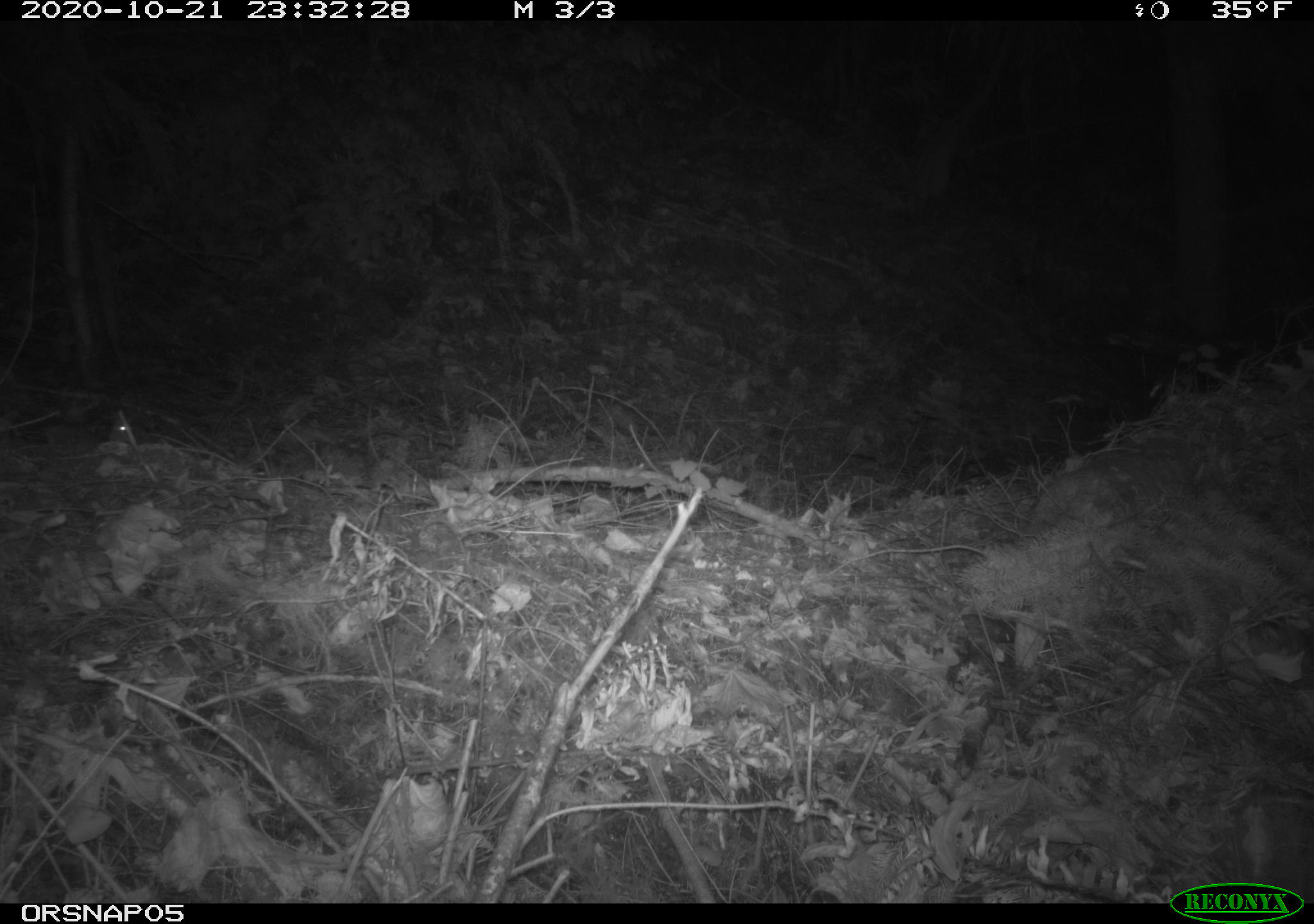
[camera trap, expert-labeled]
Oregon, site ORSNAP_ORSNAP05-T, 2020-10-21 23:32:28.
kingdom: Animalia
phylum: Chordata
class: Mammalia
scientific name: Mammalia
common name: small mammal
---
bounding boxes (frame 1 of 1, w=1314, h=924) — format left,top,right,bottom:
small mammal: 83,403,156,454